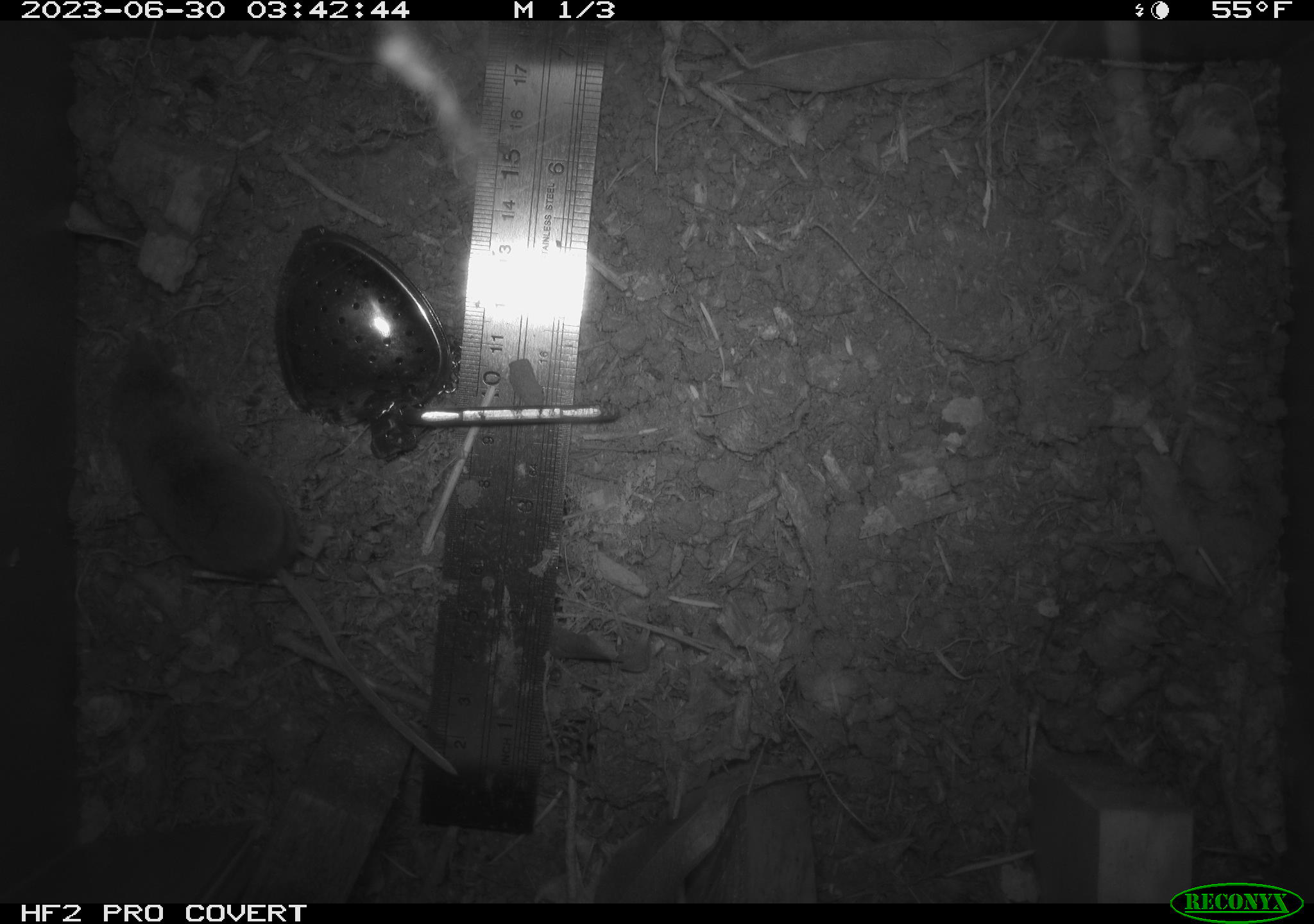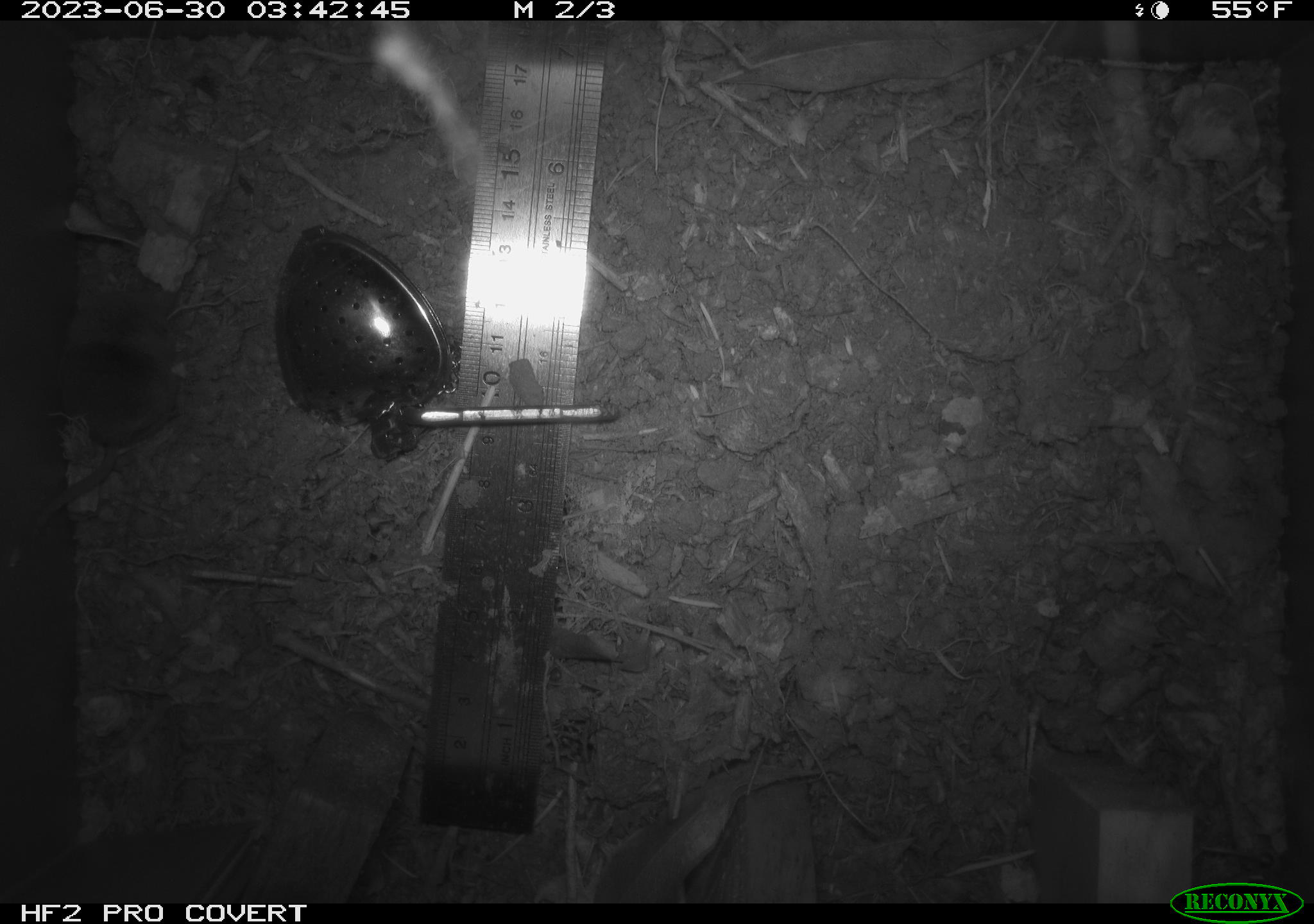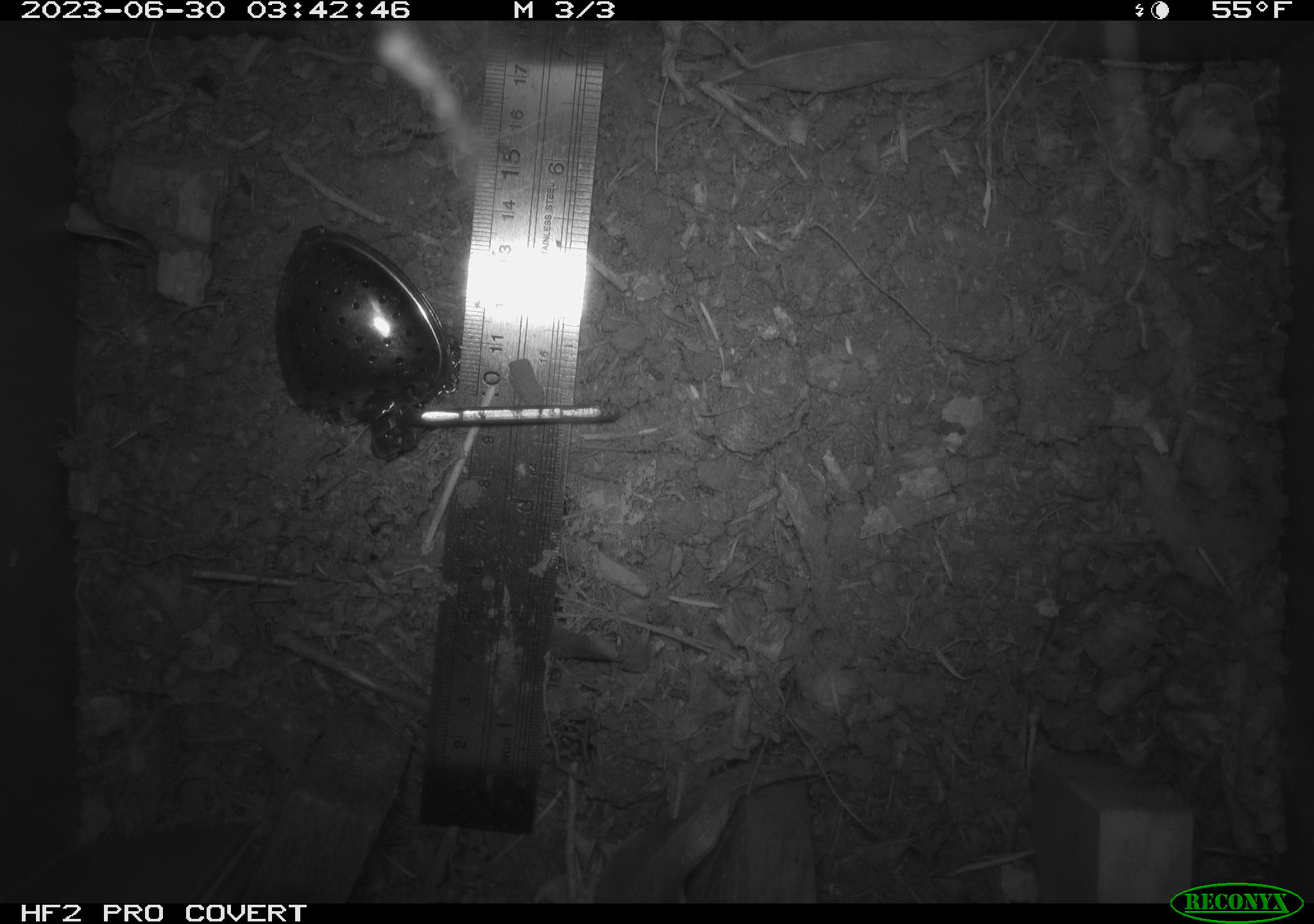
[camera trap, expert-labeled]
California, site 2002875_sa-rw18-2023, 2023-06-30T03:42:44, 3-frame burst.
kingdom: Animalia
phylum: Chordata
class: Mammalia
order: Eulipotyphla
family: Soricidae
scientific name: Soricidae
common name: shrews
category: soricidae family